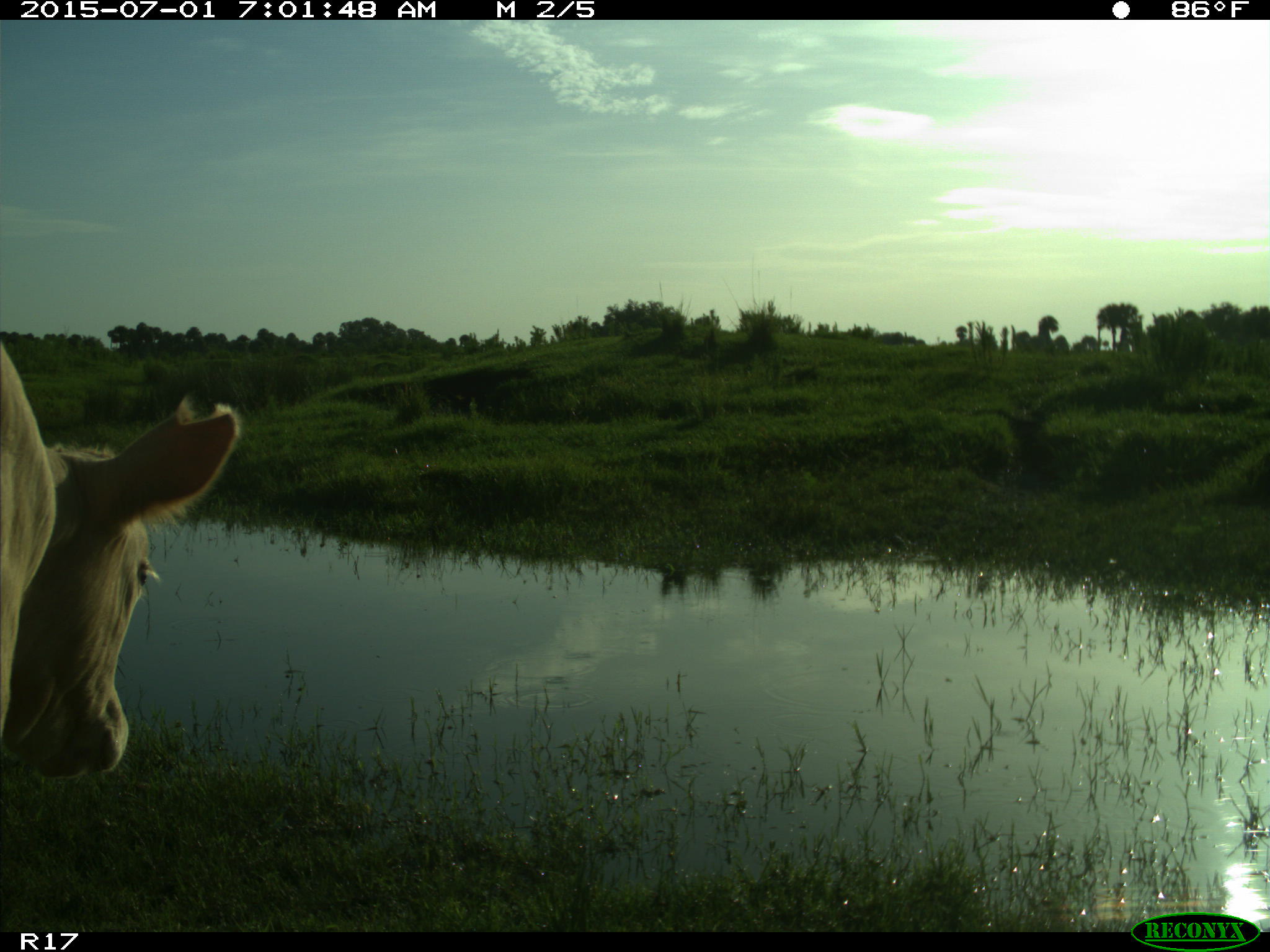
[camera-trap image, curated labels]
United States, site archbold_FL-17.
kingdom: Animalia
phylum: Chordata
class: Mammalia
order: Artiodactyla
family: Bovidae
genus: Bos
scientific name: Bos taurus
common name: domestic cow